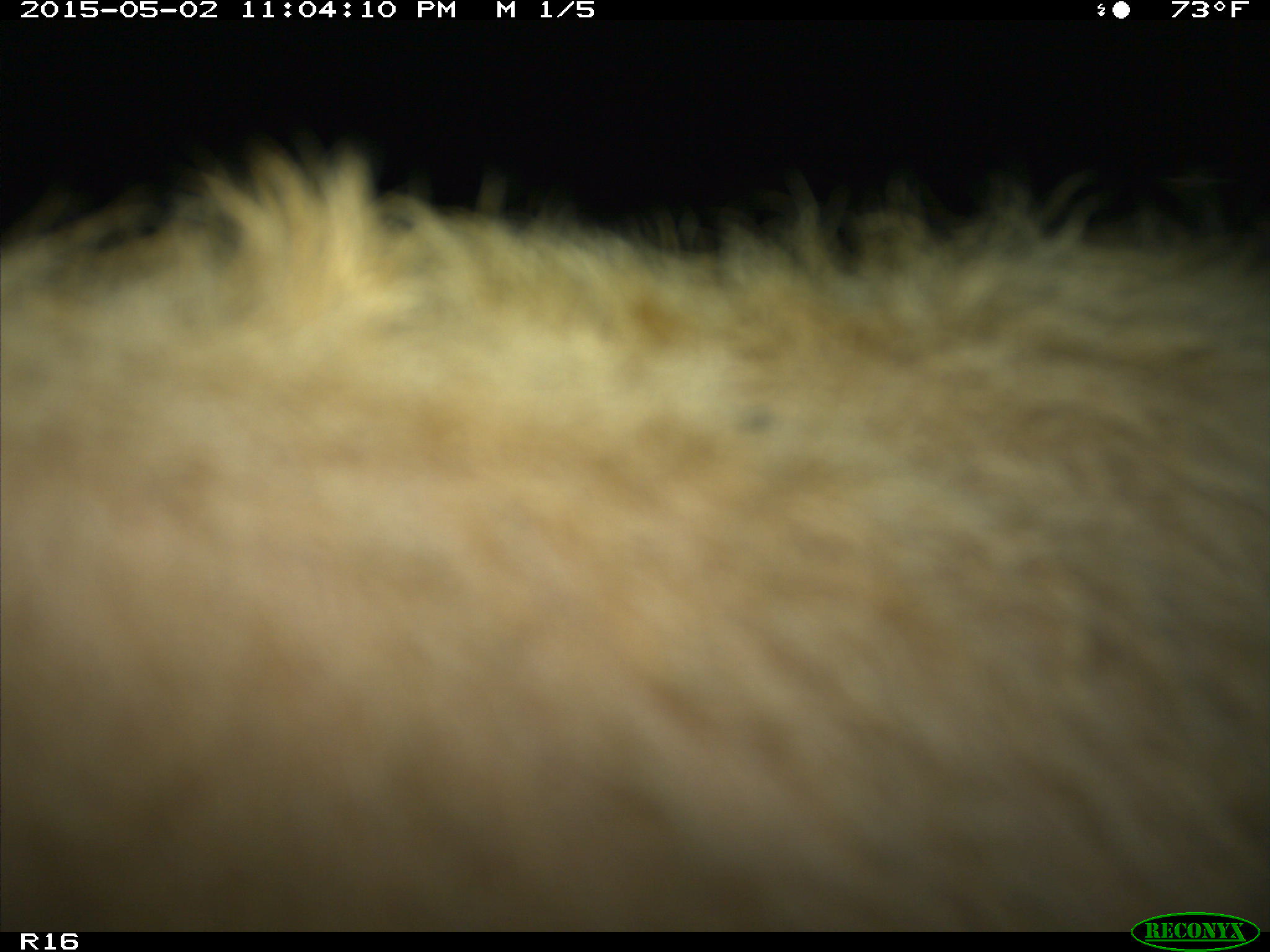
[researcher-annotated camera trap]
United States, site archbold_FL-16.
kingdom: Animalia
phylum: Chordata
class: Mammalia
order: Artiodactyla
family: Bovidae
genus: Bos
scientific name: Bos taurus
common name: domestic cow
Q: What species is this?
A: Bos taurus (domestic cow).